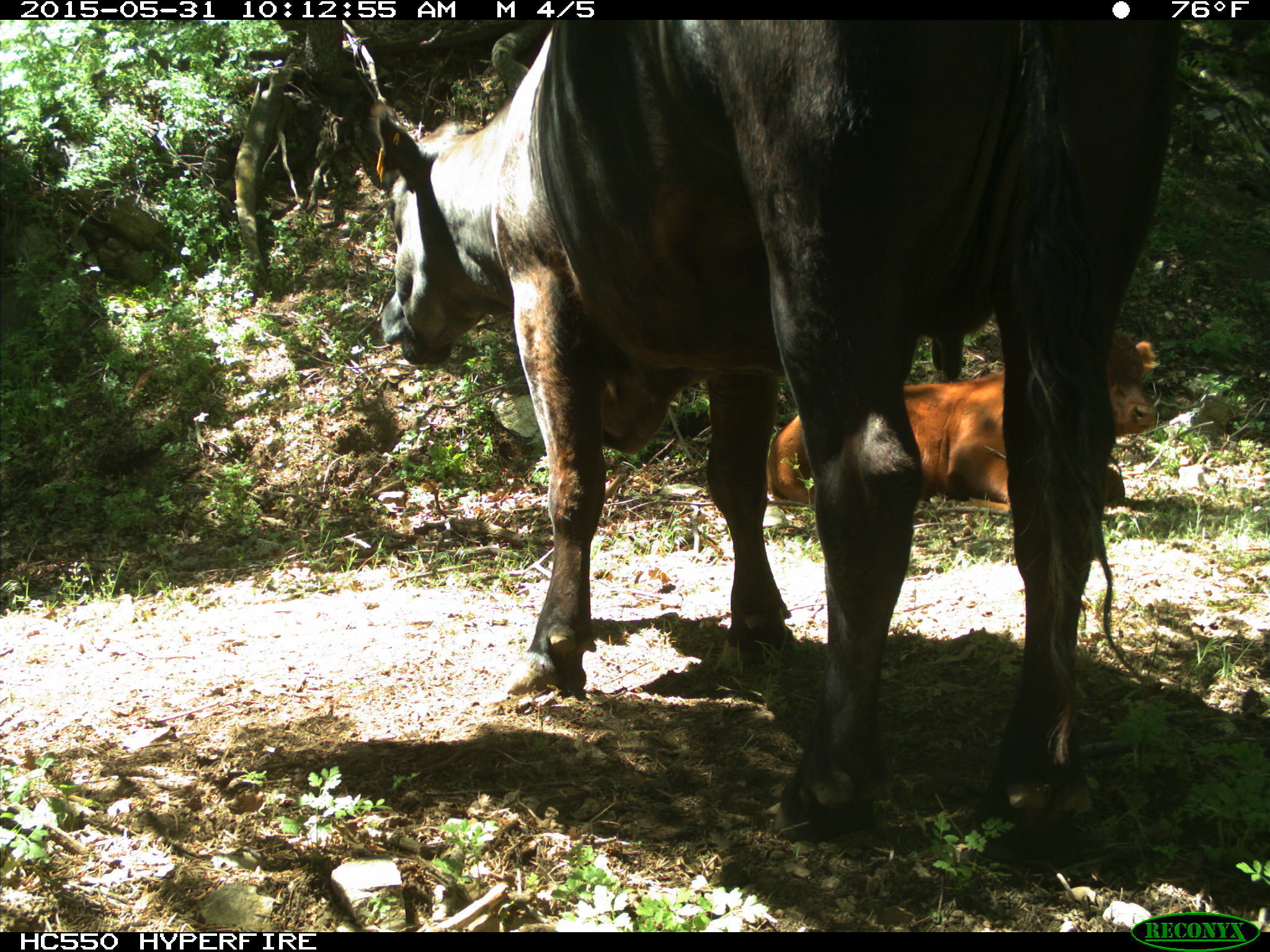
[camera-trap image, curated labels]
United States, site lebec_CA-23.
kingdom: Animalia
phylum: Chordata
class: Mammalia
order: Artiodactyla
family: Bovidae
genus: Bos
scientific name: Bos taurus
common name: domestic cow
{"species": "Bos taurus (domestic cow)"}